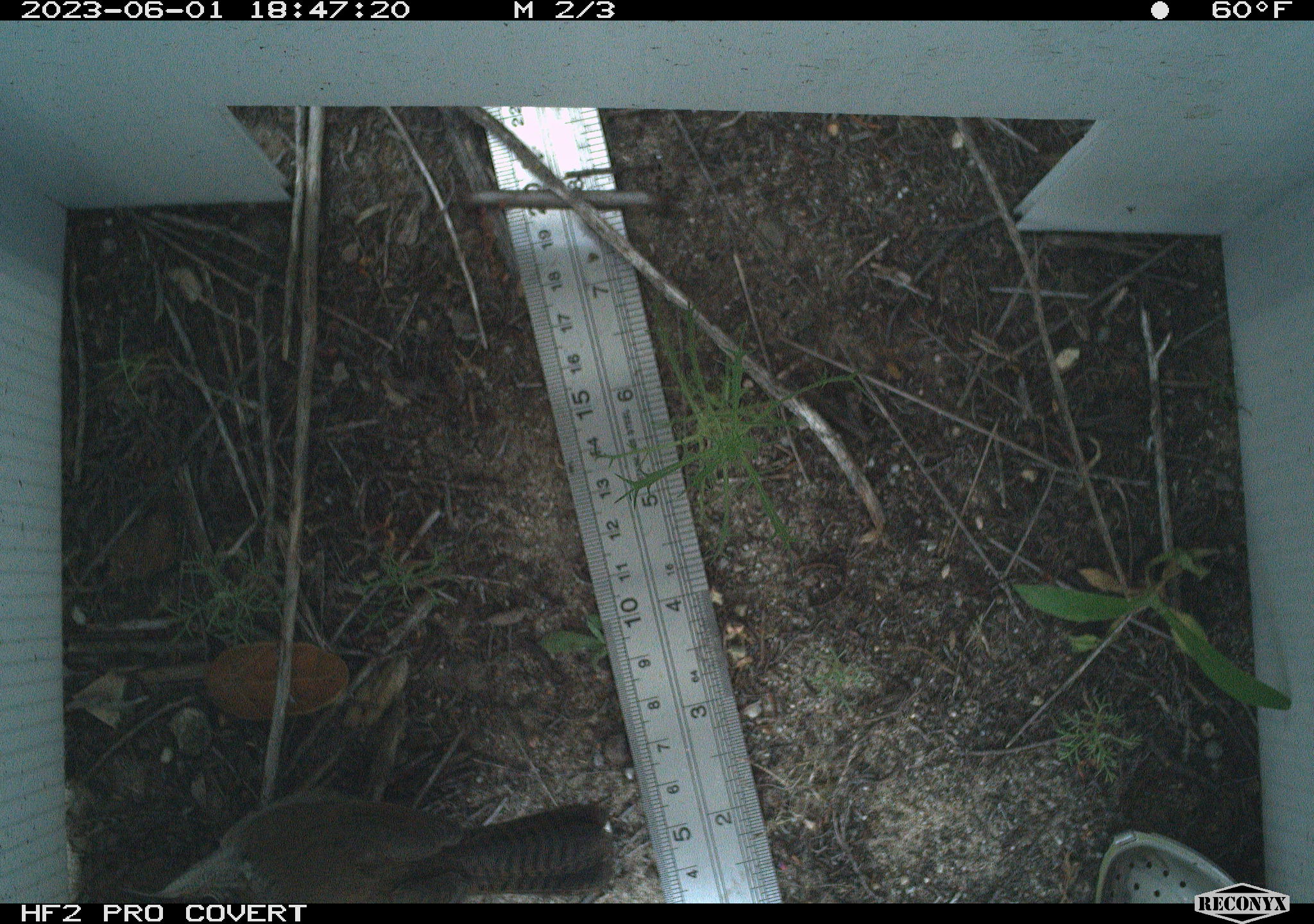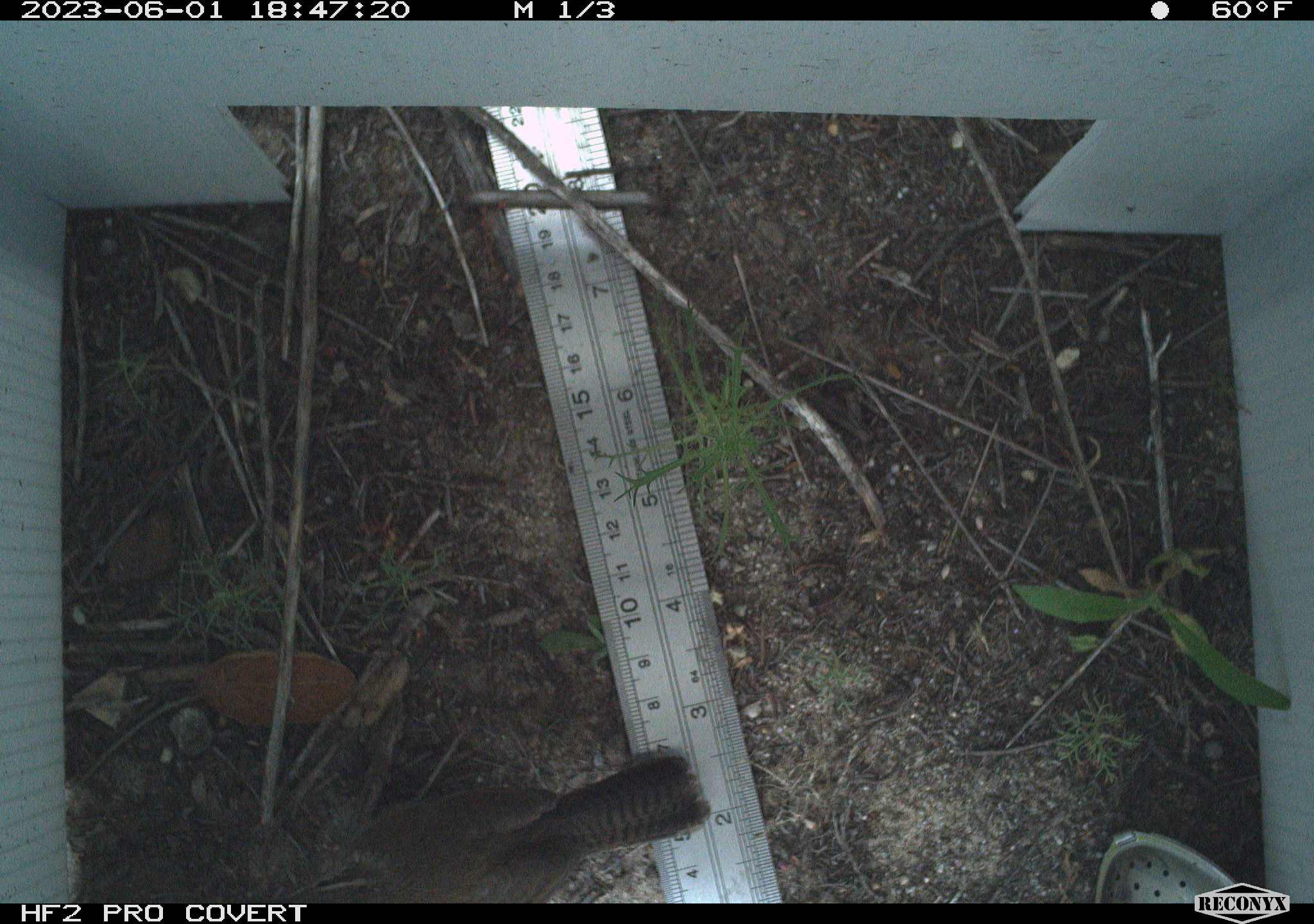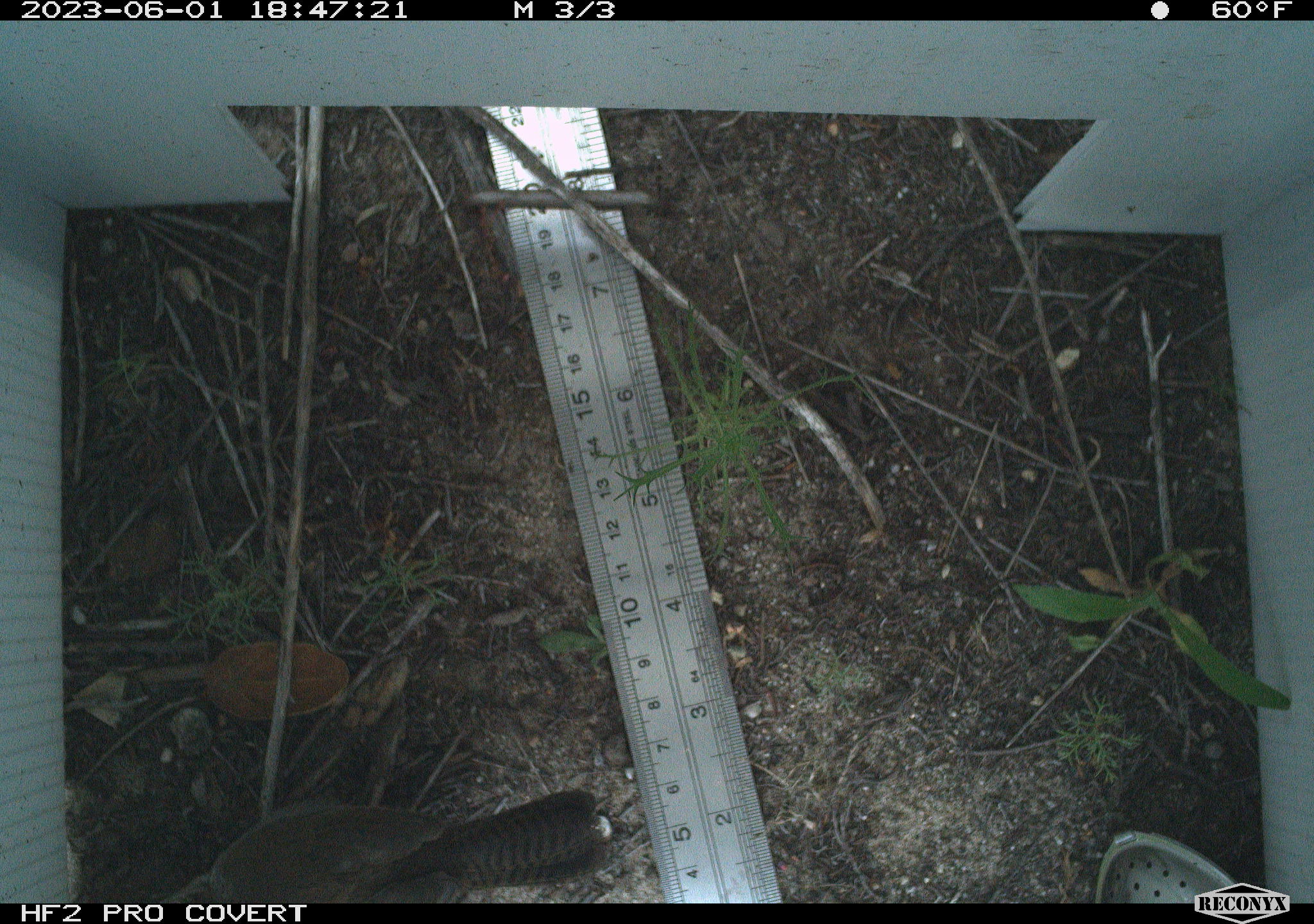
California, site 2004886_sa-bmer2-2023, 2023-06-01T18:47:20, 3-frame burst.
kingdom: Animalia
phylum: Chordata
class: Aves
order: Passeriformes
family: Troglodytidae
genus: Thryomanes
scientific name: Thryomanes bewickii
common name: bewick's wren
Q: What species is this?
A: Bewick's wren (Thryomanes bewickii).